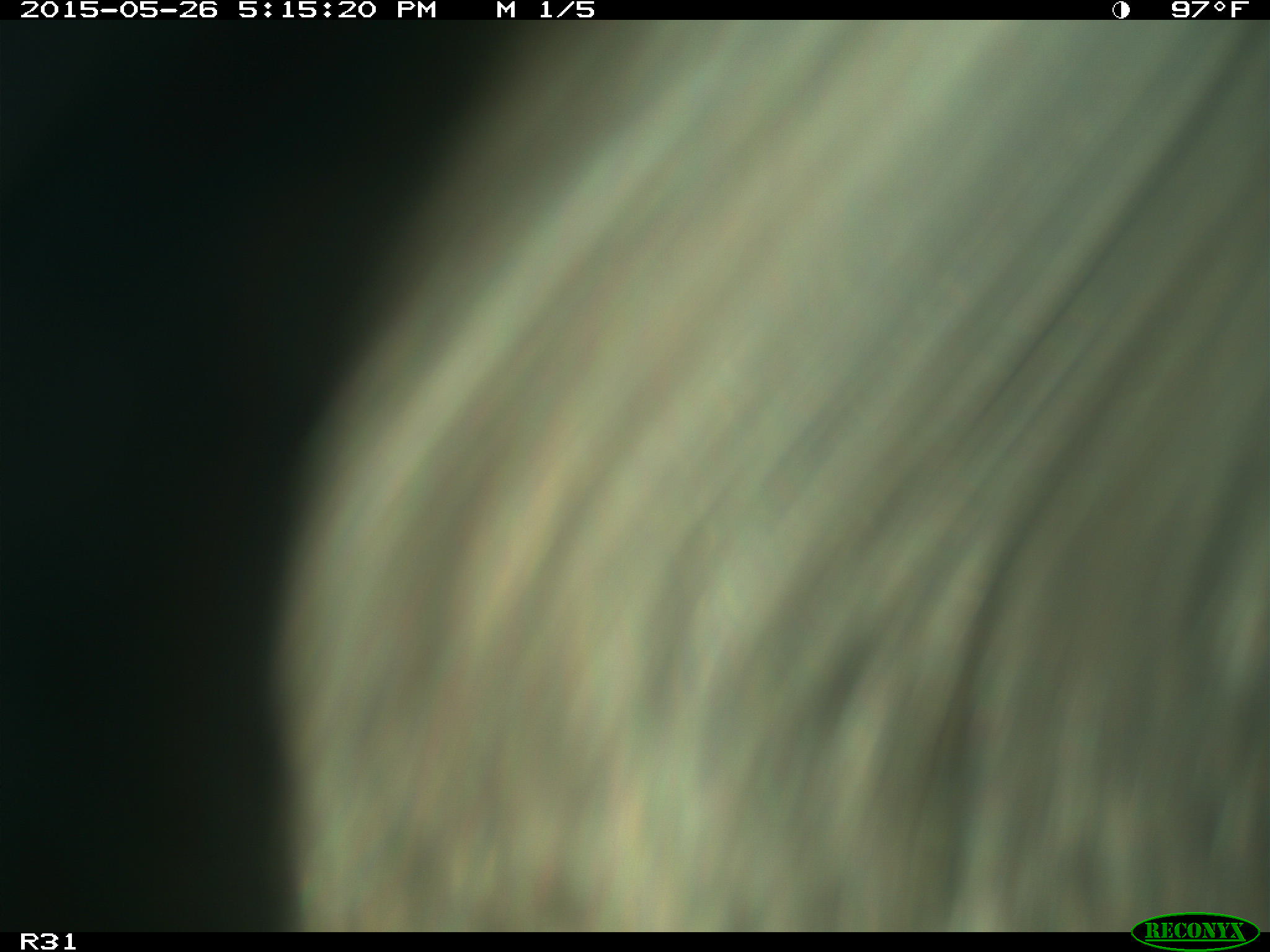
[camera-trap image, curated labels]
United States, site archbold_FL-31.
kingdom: Animalia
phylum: Chordata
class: Mammalia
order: Artiodactyla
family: Bovidae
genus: Bos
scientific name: Bos taurus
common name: domestic cow